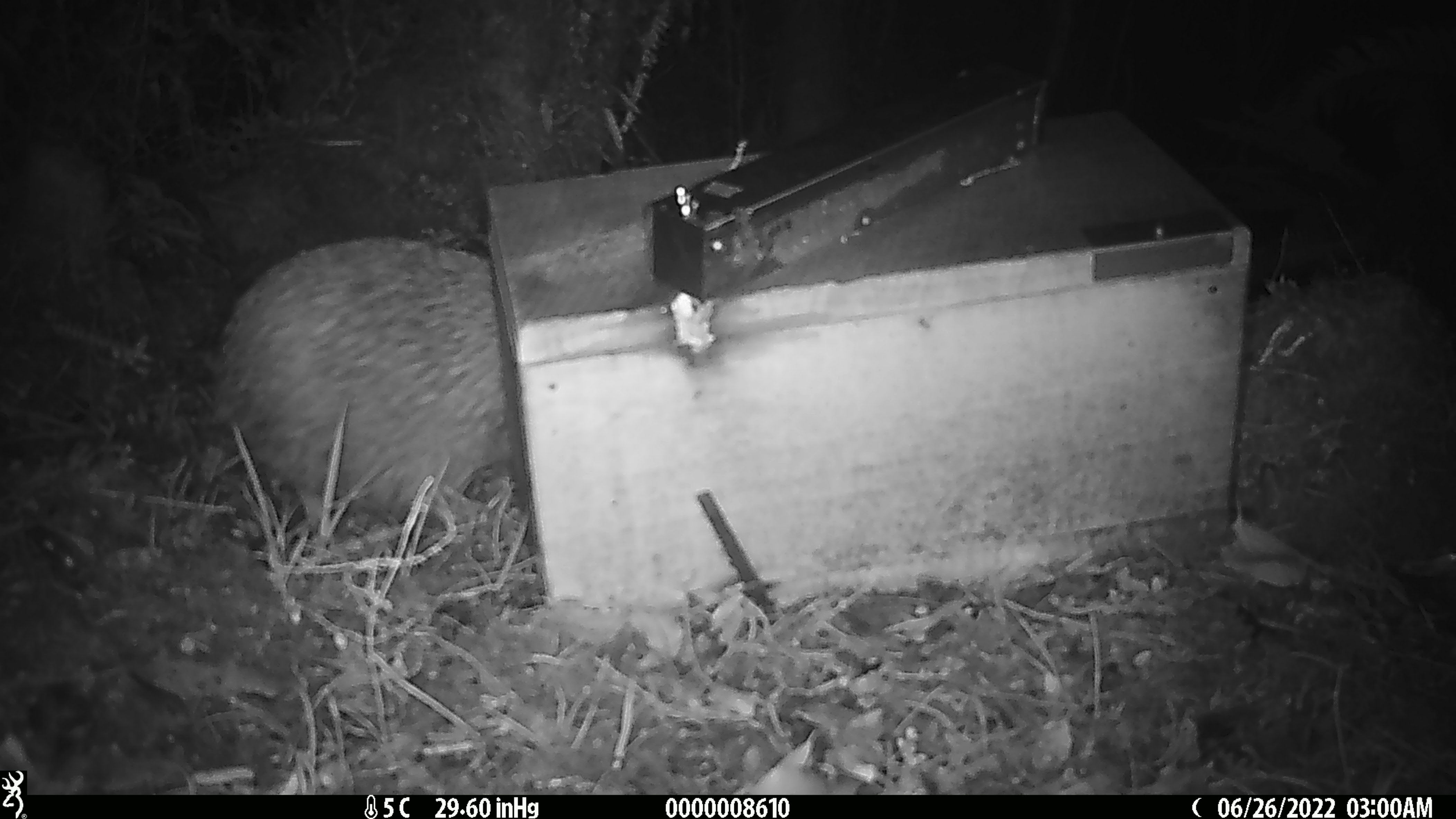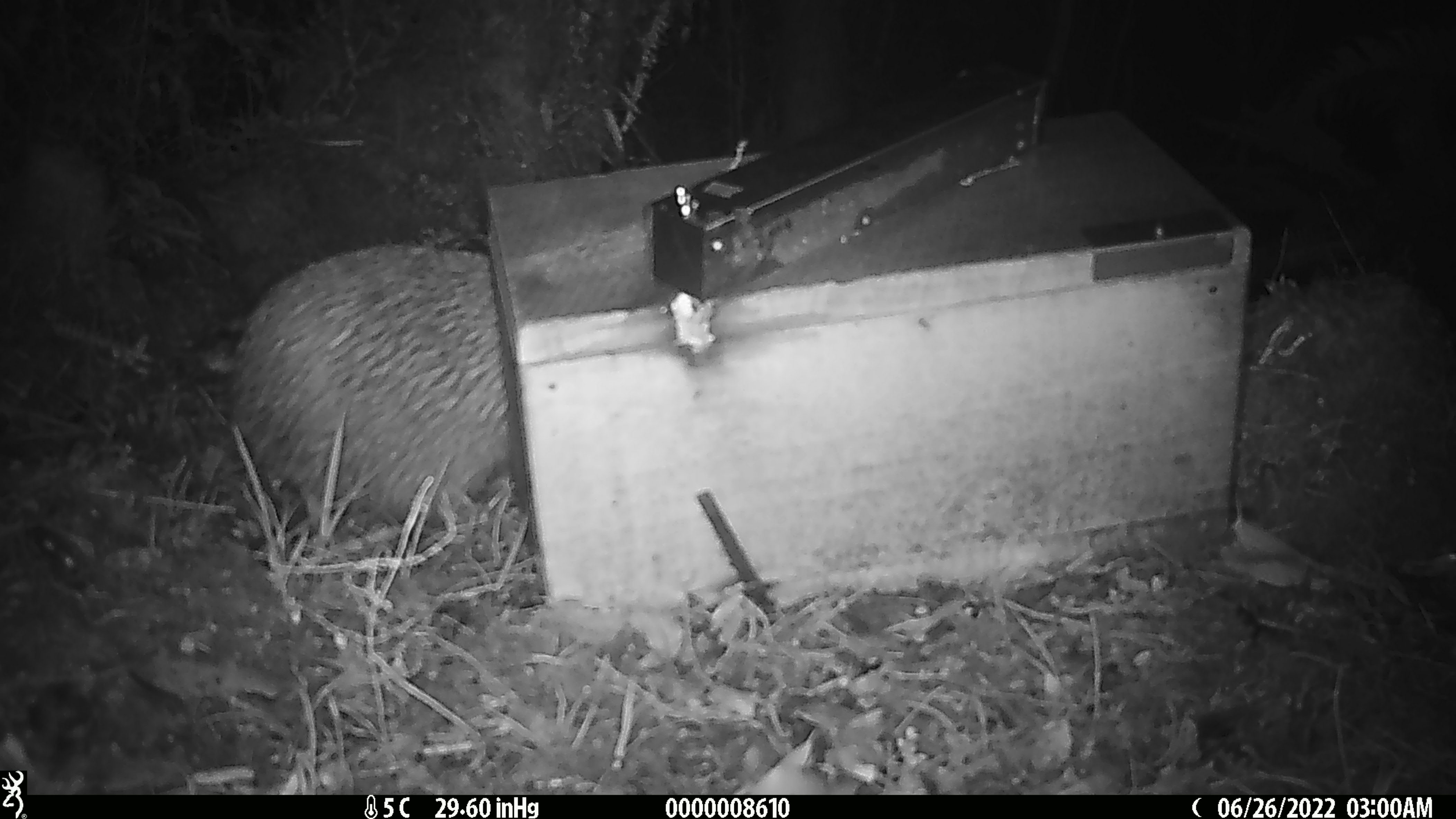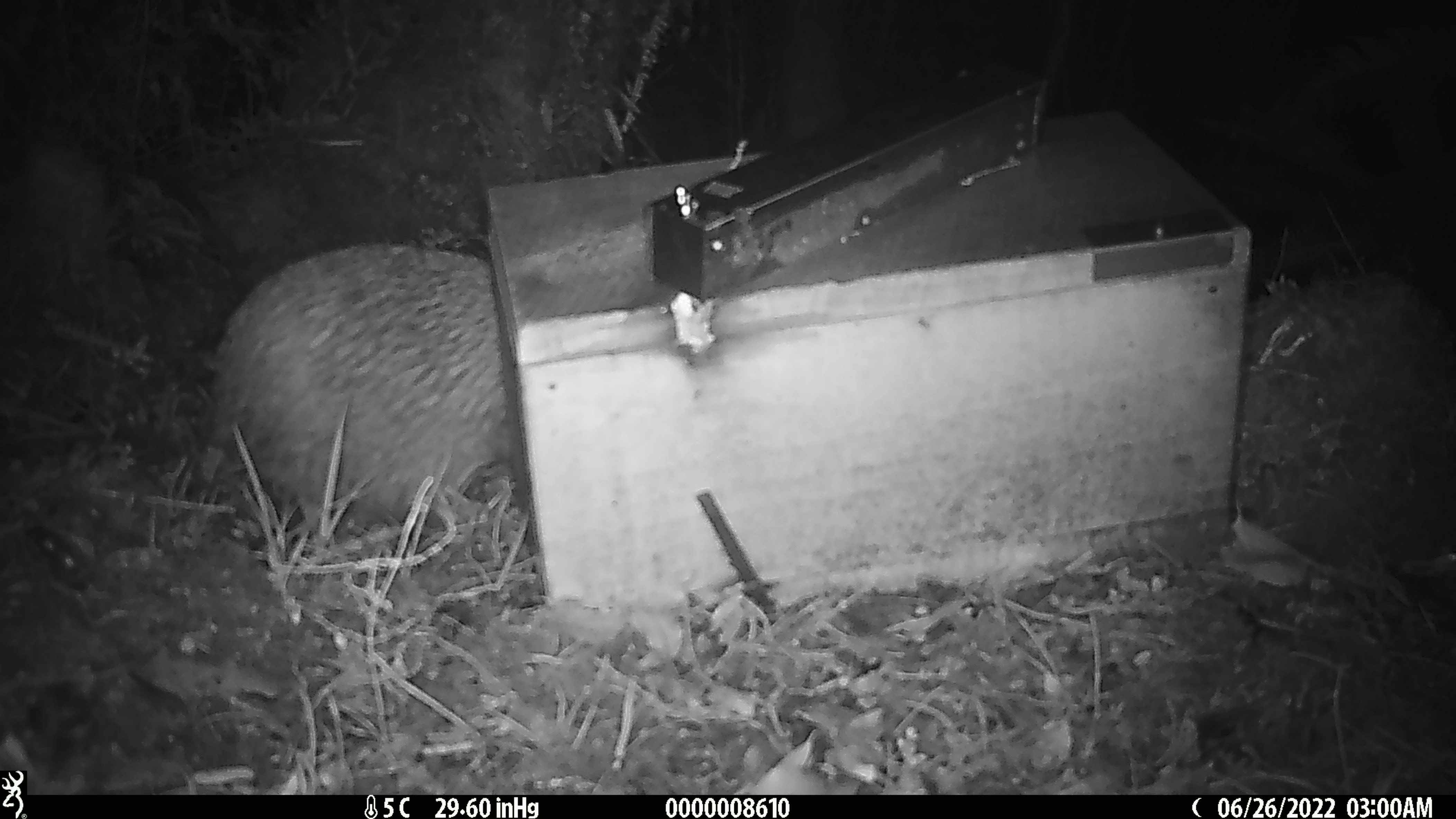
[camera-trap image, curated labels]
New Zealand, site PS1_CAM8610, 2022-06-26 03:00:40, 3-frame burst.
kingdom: Animalia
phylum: Chordata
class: Aves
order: Apterygiformes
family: Apterygidae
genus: Apteryx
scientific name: Apteryx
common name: kiwi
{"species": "kiwi (Apteryx)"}